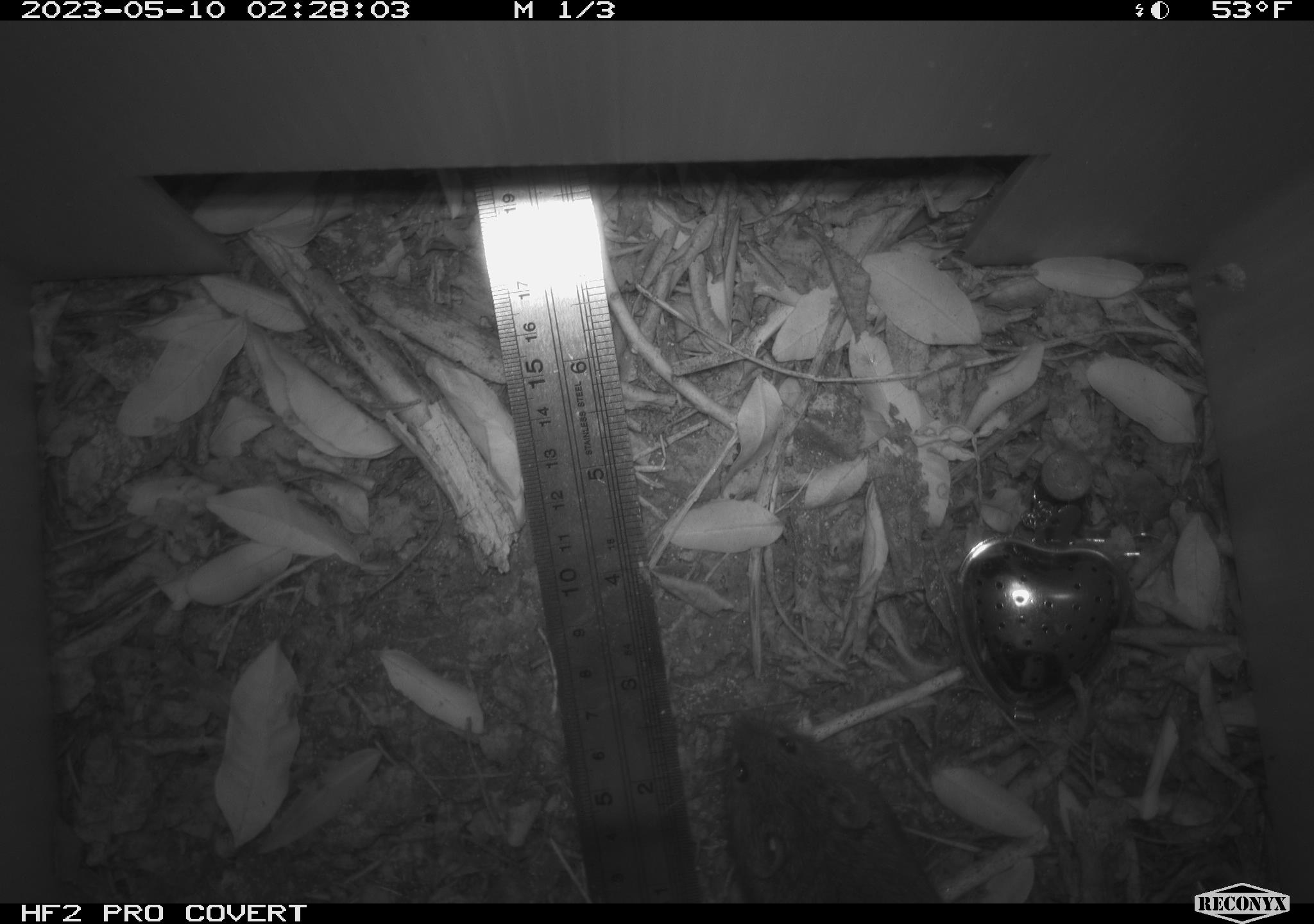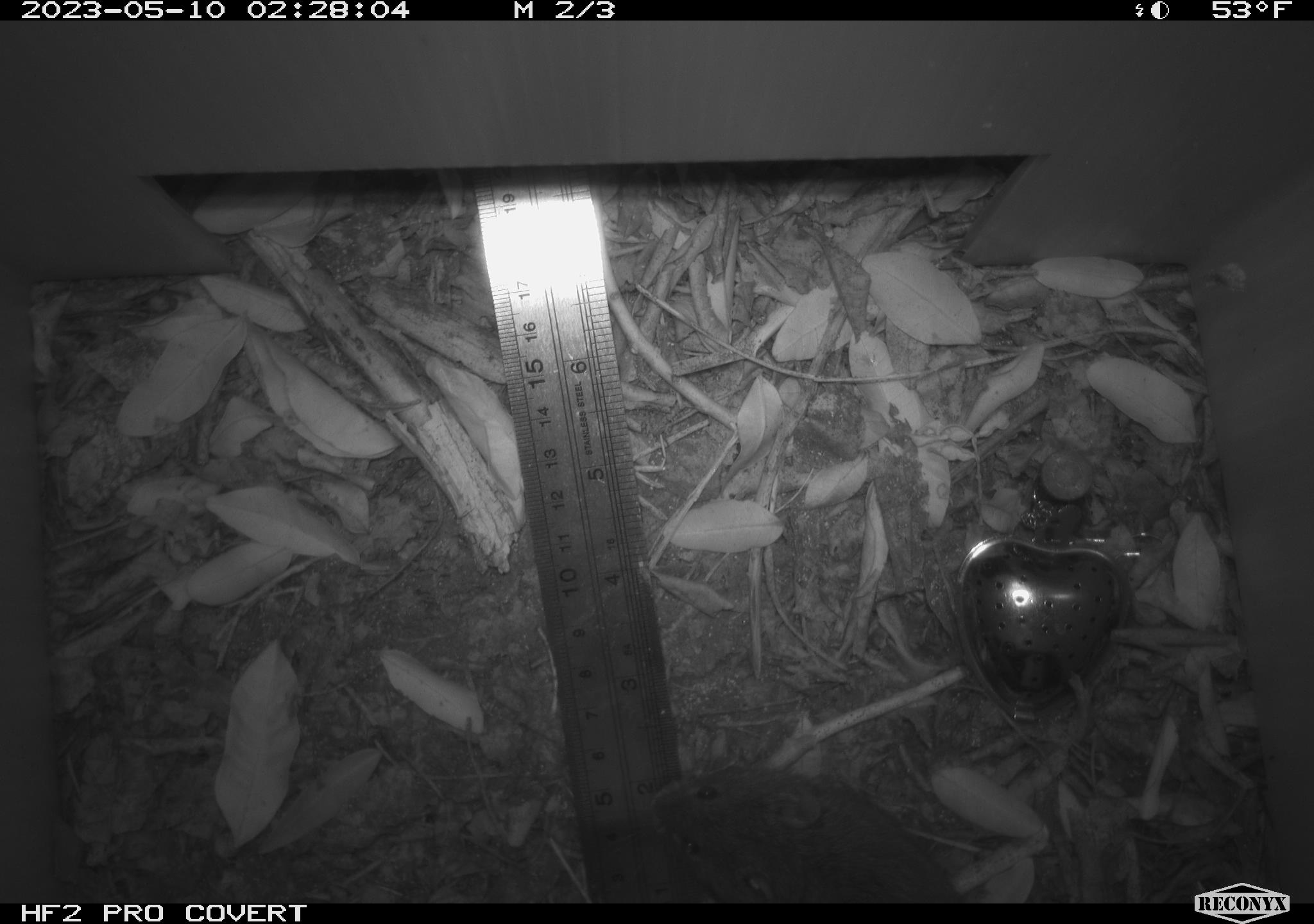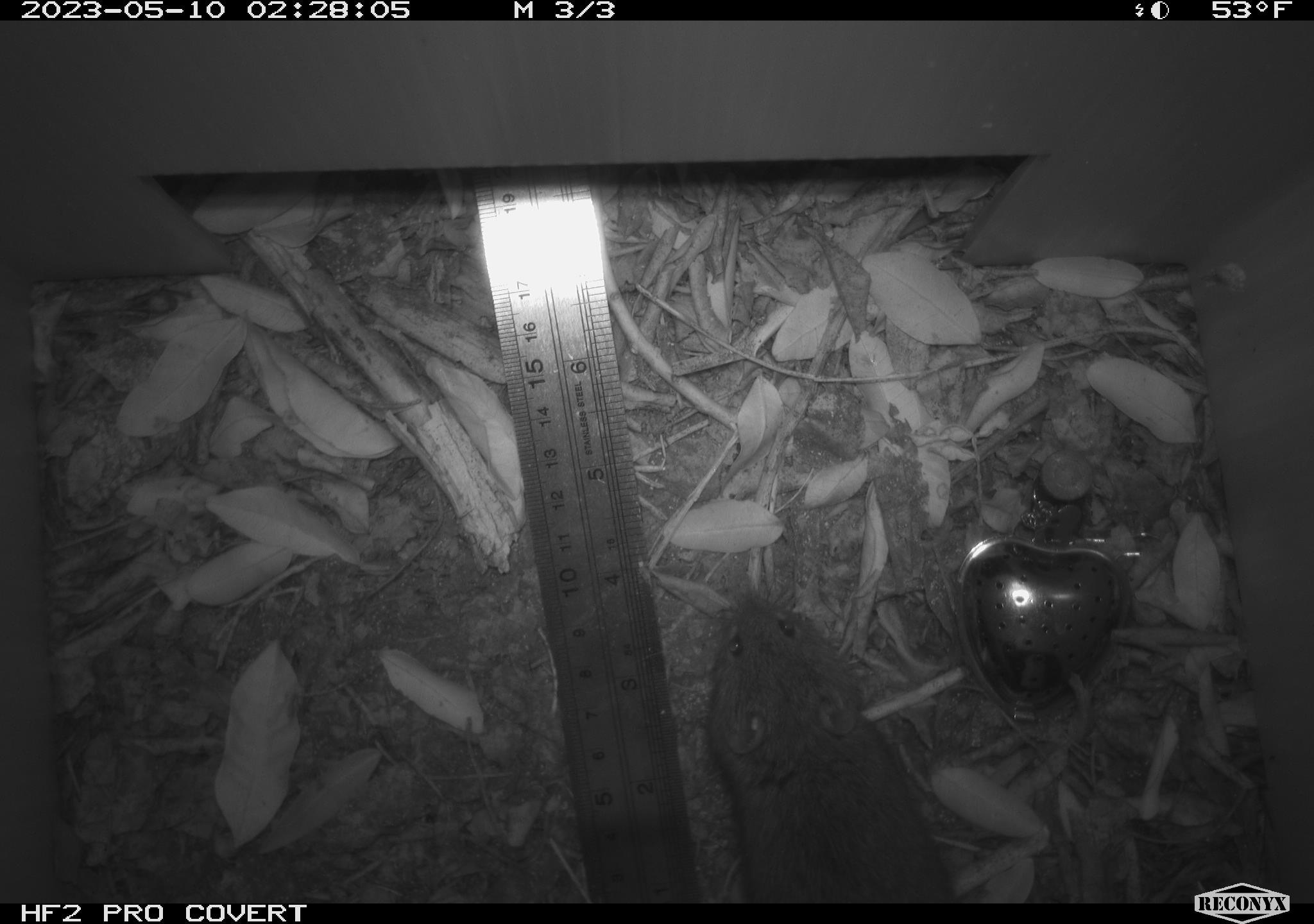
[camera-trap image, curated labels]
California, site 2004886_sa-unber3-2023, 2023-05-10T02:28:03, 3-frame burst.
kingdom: Animalia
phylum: Chordata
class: Mammalia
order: Rodentia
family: Cricetidae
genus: Microtus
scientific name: Microtus californicus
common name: california vole